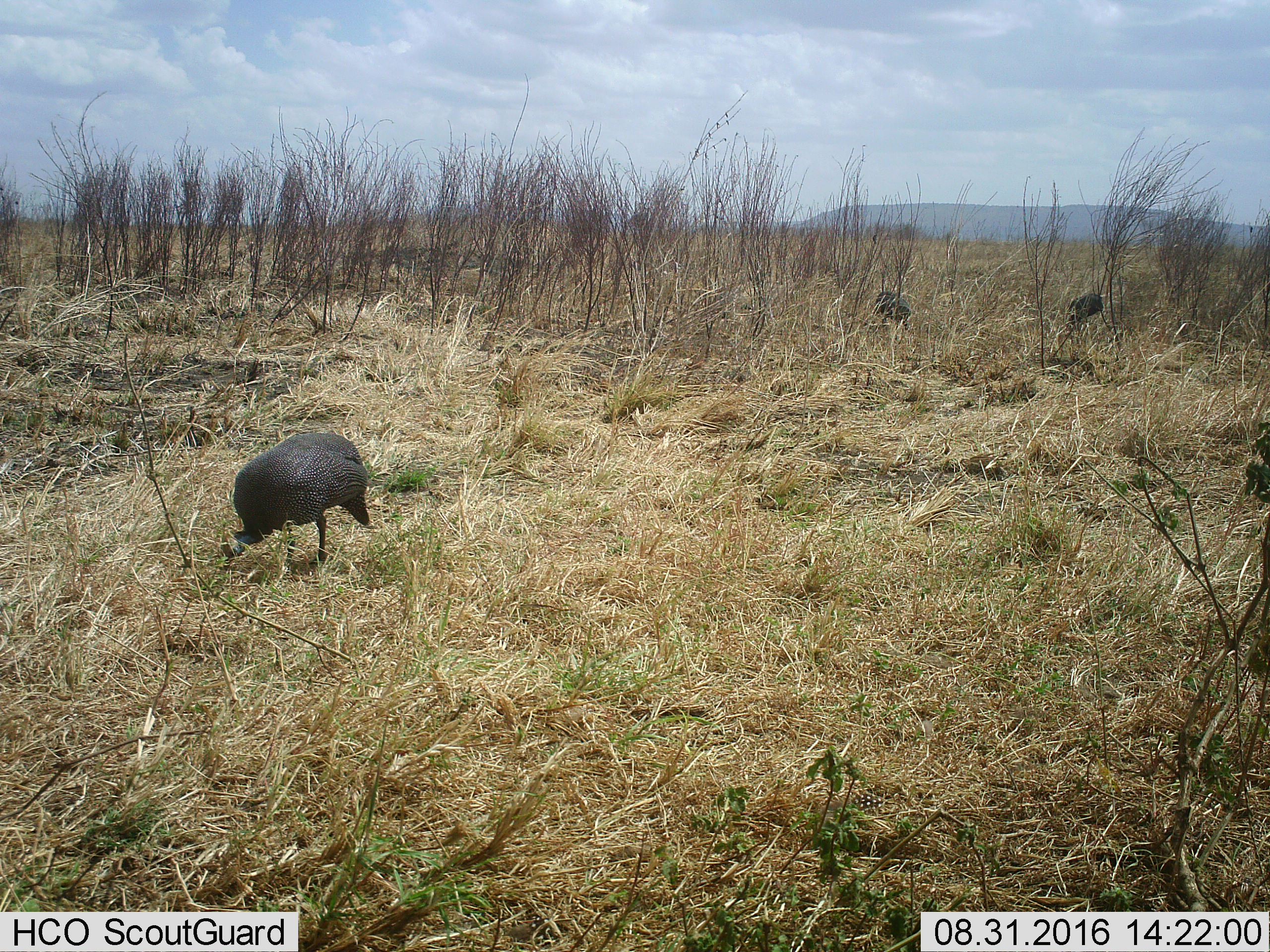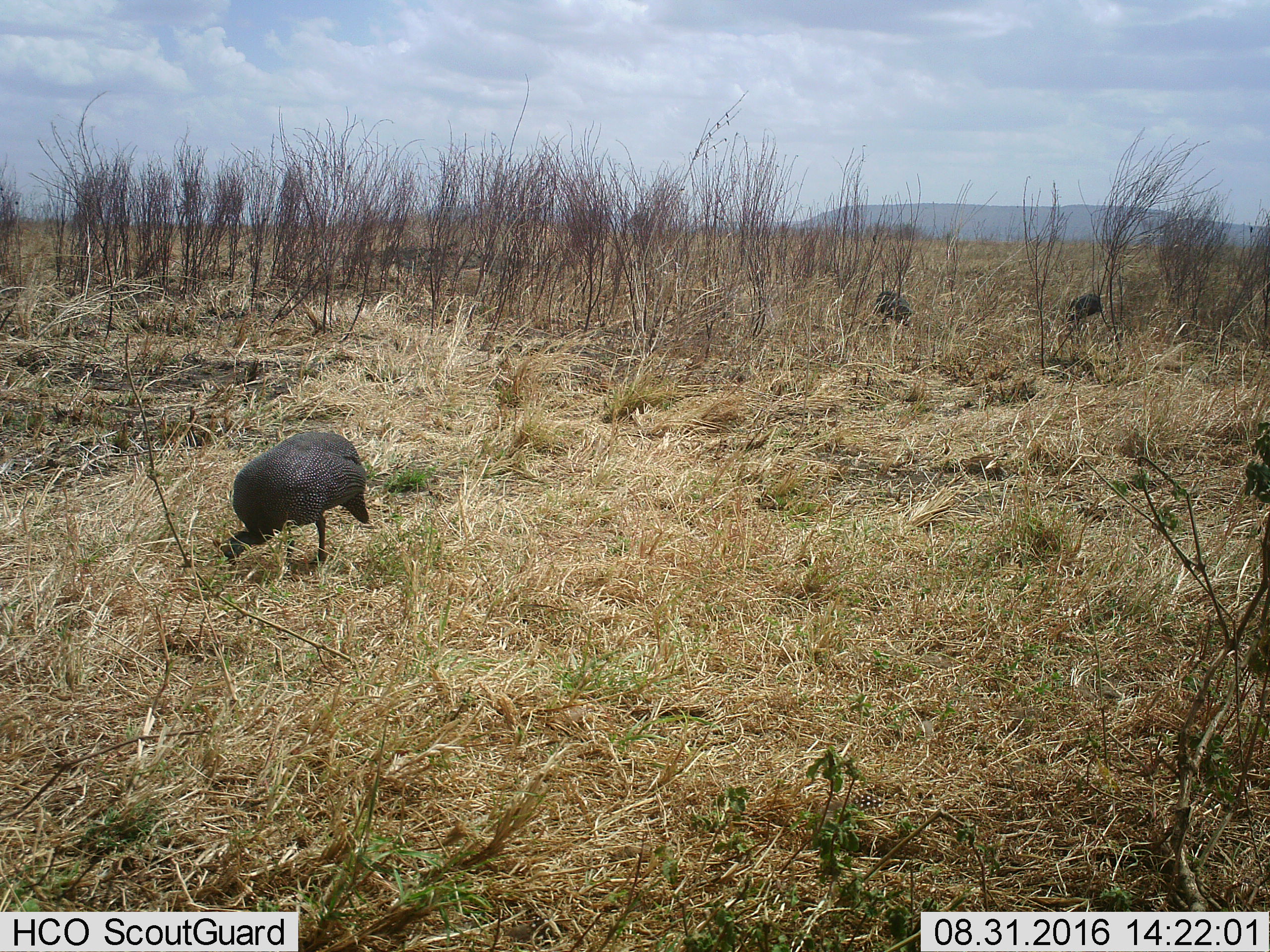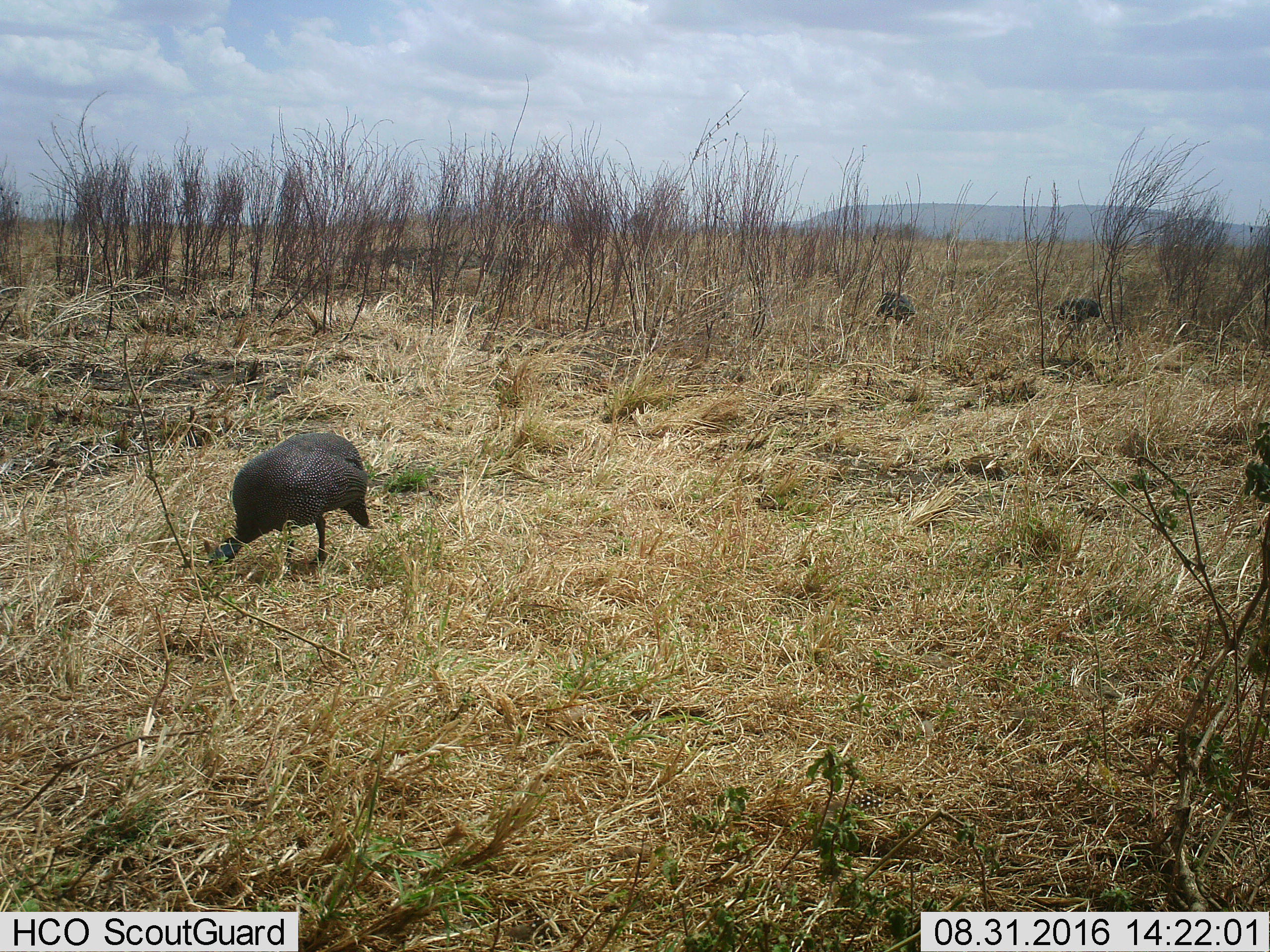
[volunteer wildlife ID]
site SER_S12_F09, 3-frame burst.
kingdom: Animalia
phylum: Chordata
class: Aves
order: Galliformes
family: Numididae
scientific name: Numididae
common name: guineafowl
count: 3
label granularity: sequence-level